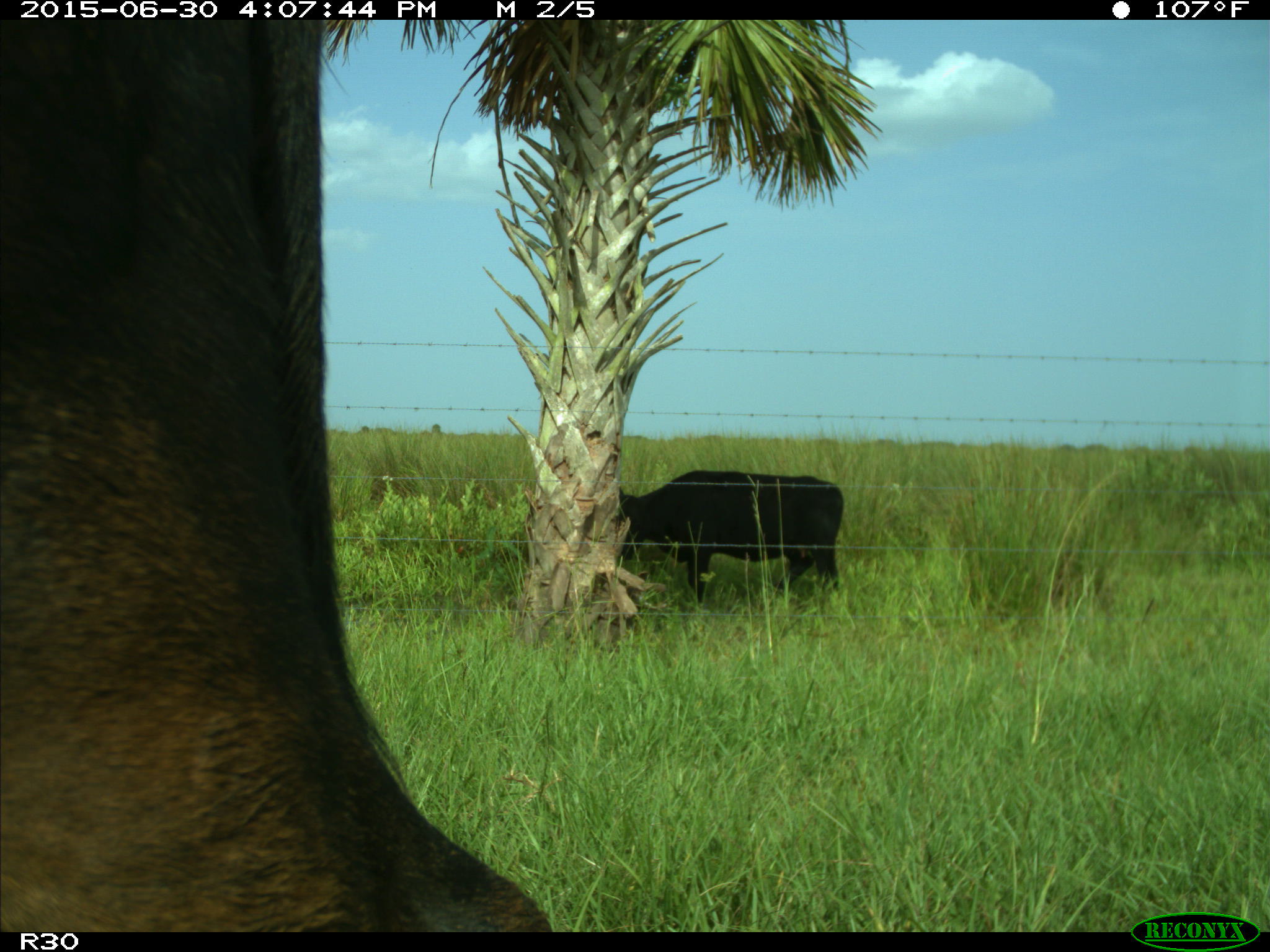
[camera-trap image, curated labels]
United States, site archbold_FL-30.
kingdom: Animalia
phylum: Chordata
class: Mammalia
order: Artiodactyla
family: Bovidae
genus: Bos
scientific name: Bos taurus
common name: domestic cow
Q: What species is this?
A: Bos taurus (domestic cow).